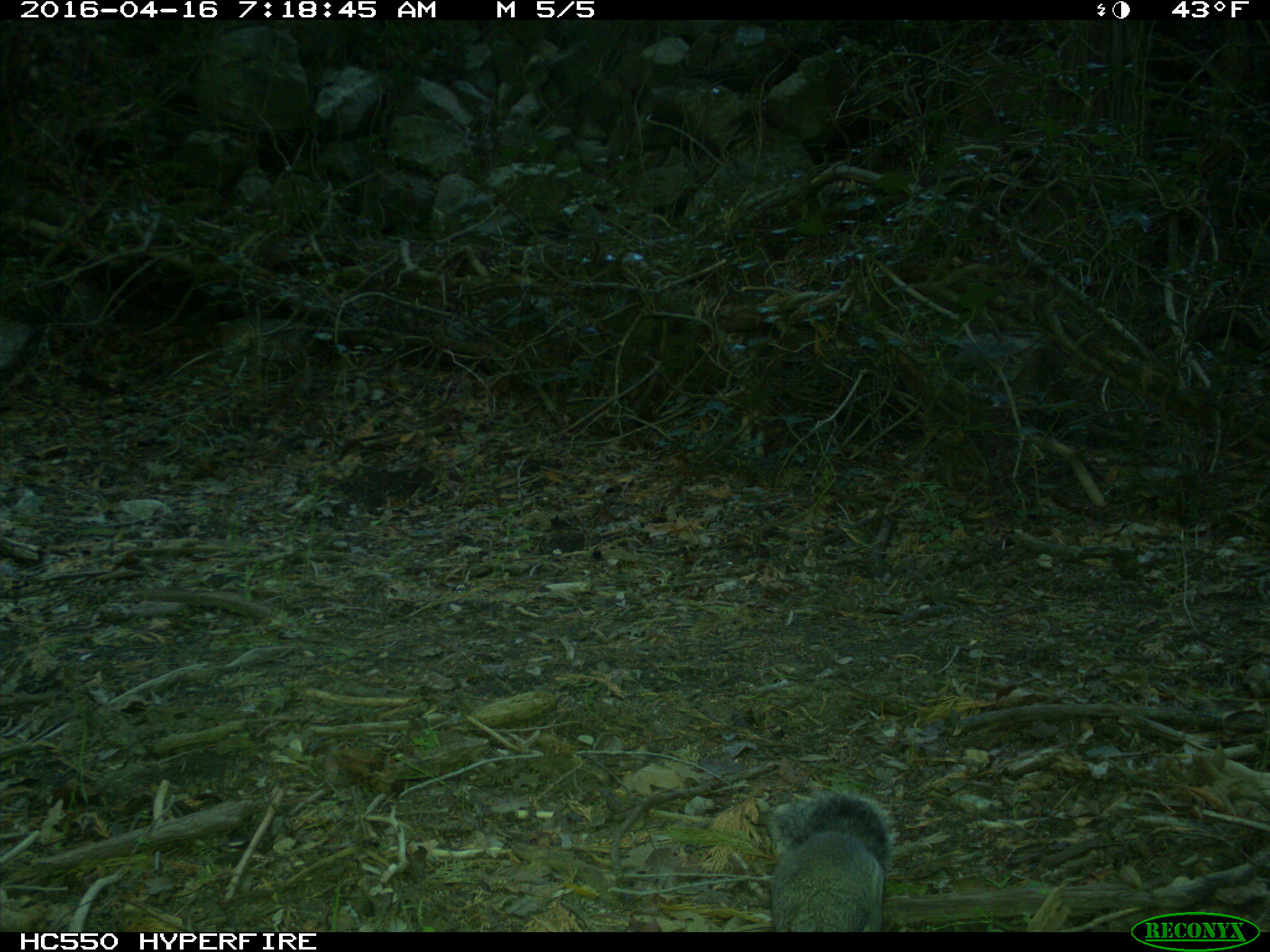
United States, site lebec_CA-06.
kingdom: Animalia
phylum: Chordata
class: Mammalia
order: Rodentia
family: Sciuridae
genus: Sciurus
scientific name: Sciurus carolinensis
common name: eastern gray squirrel